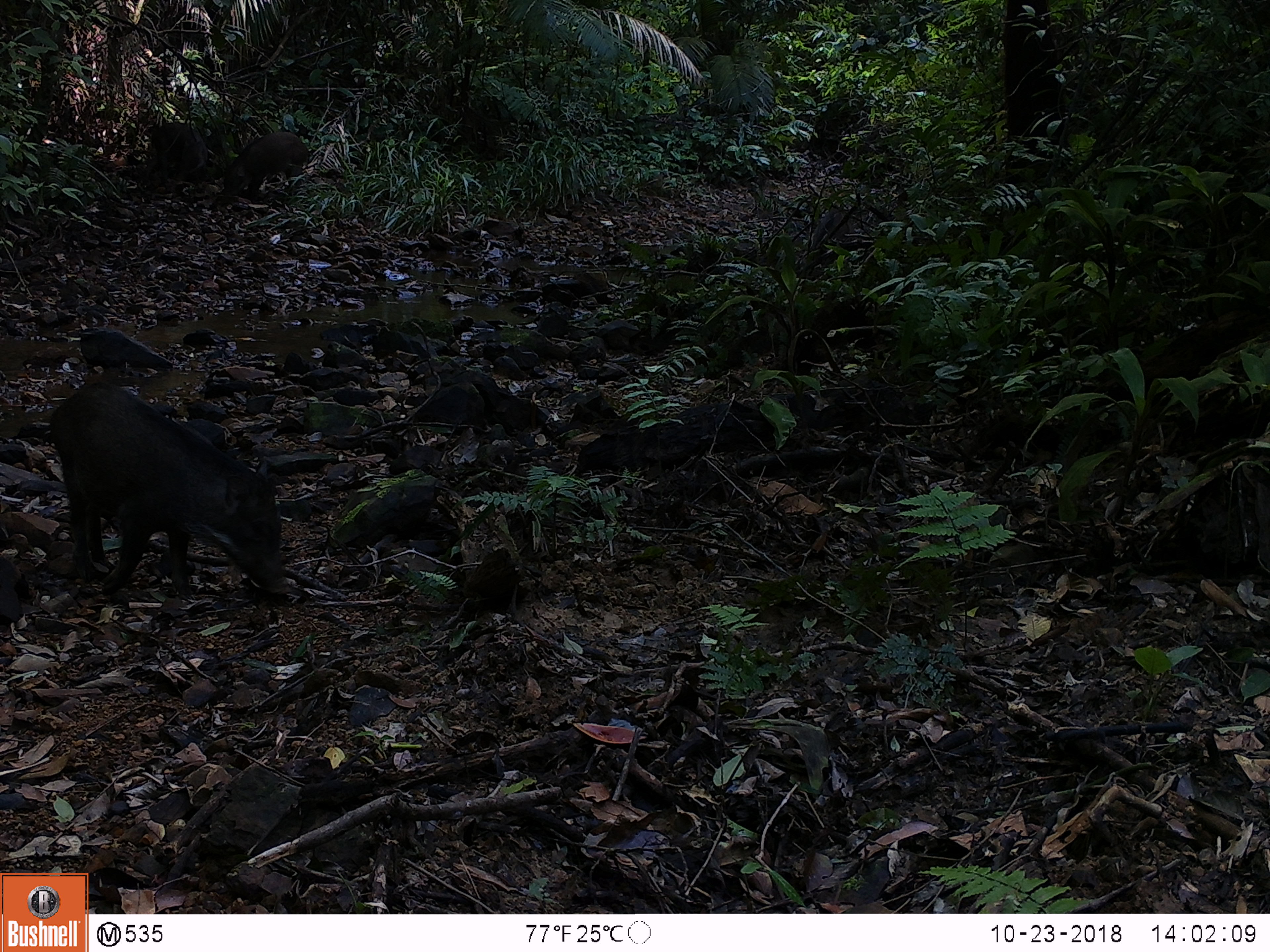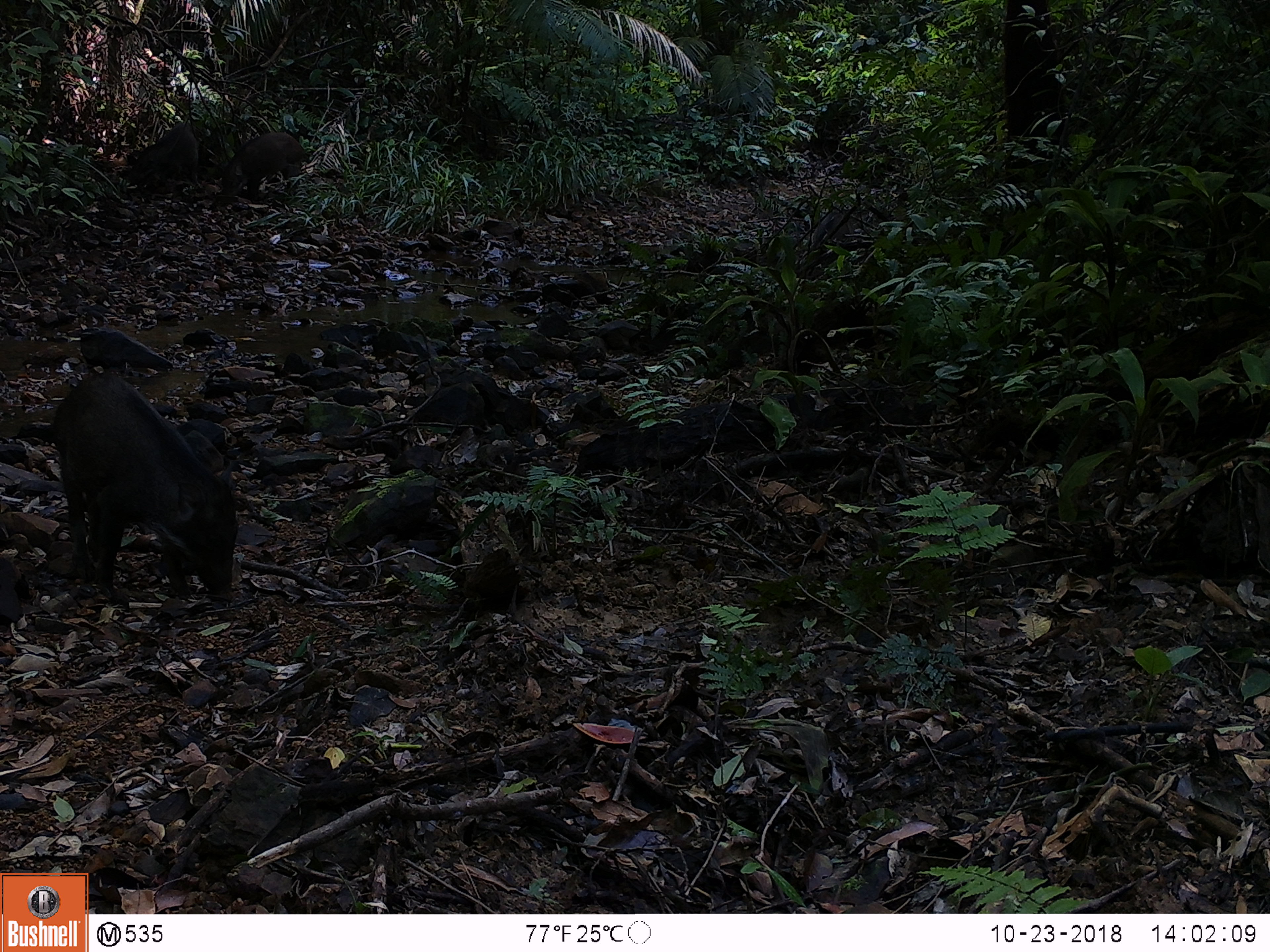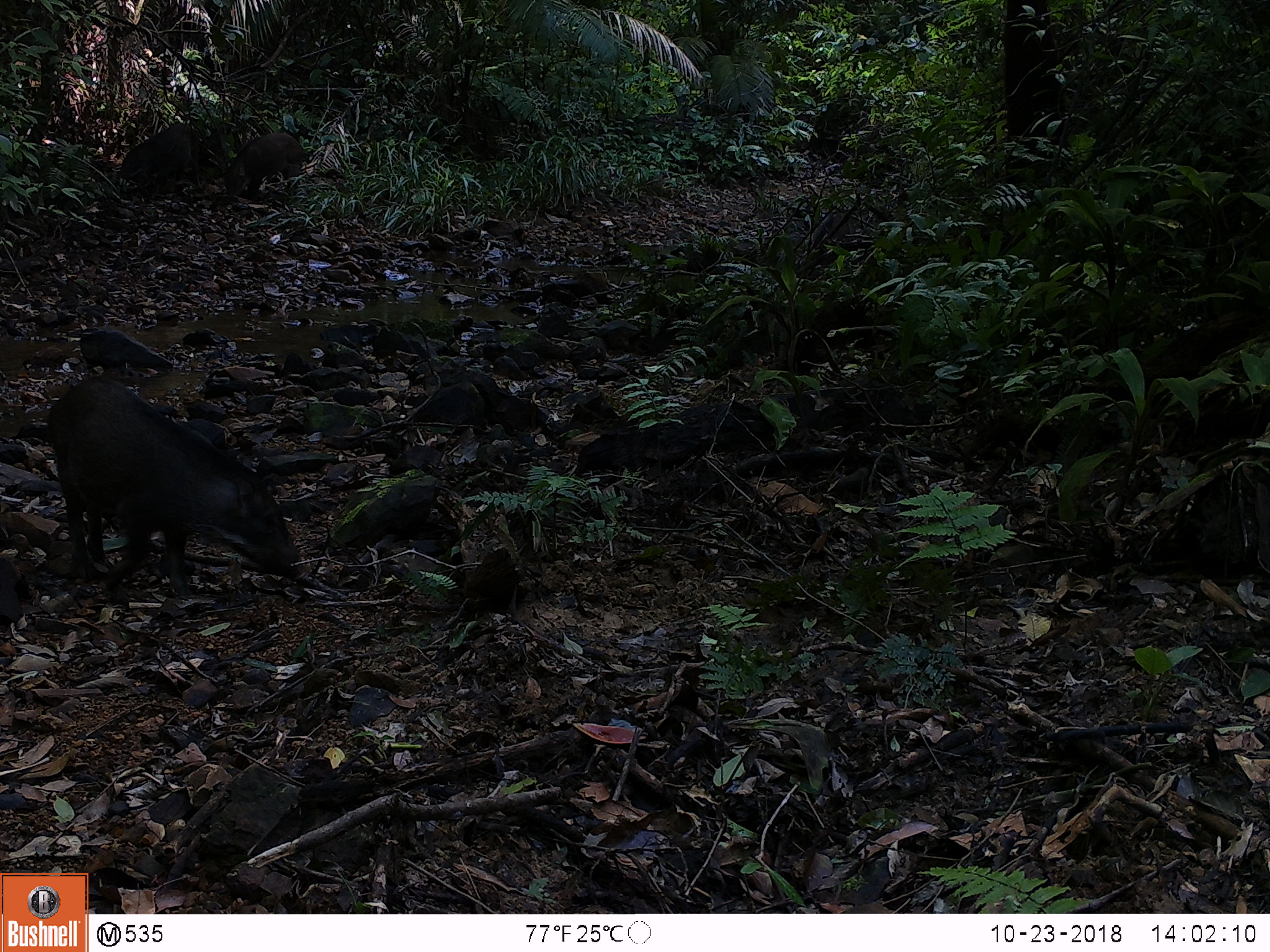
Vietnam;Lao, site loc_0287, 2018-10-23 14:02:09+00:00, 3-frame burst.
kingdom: Animalia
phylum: Chordata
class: Mammalia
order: Artiodactyla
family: Suidae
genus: Sus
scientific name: Sus scrofa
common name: eurasian wild pig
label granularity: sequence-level